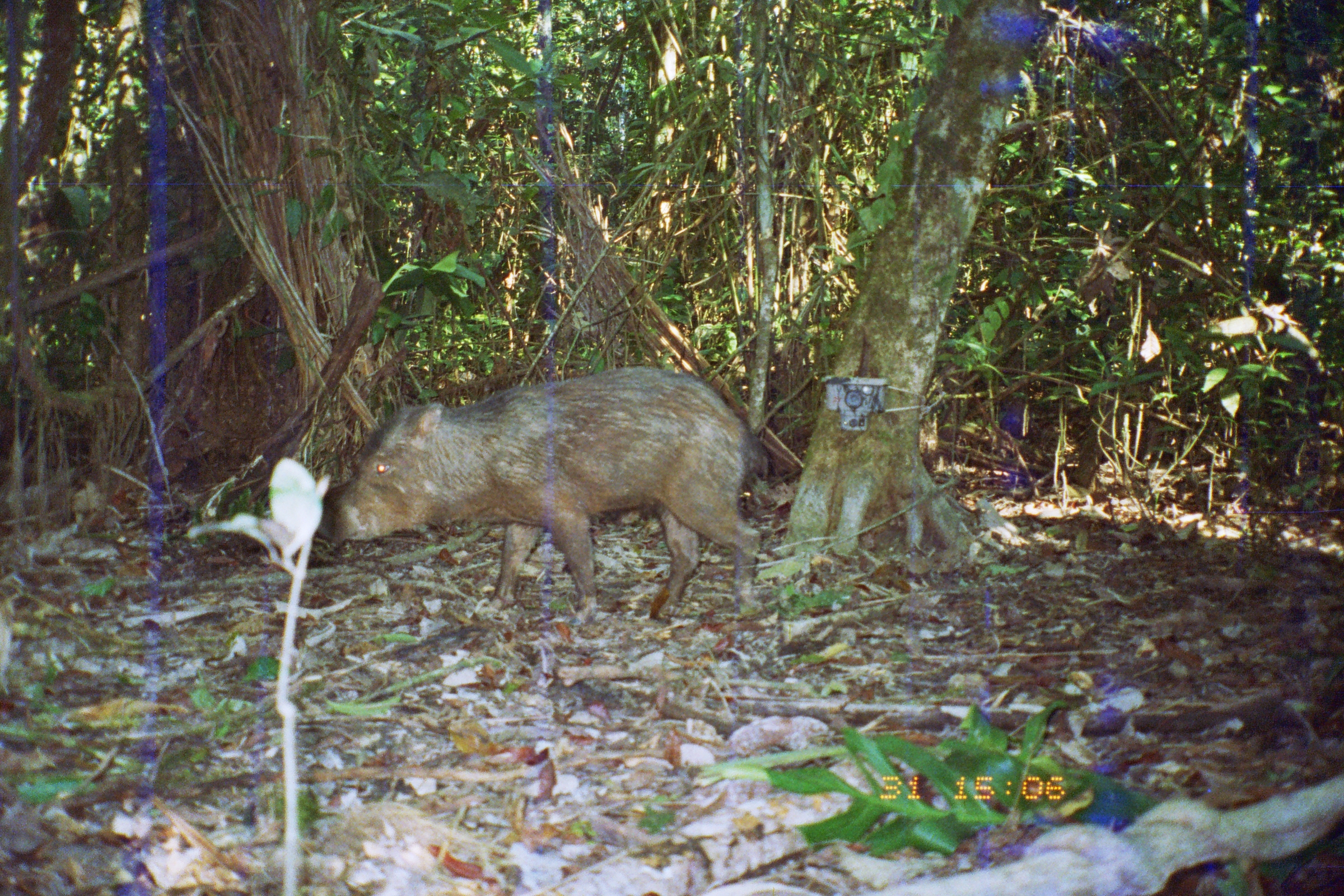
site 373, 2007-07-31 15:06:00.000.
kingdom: Animalia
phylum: Chordata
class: Mammalia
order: Artiodactyla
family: Tayassuidae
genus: Tayassu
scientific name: Tayassu pecari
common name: white-lipped peccary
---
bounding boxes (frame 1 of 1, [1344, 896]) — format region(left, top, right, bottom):
tayassu pecari: region(319, 362, 769, 624)